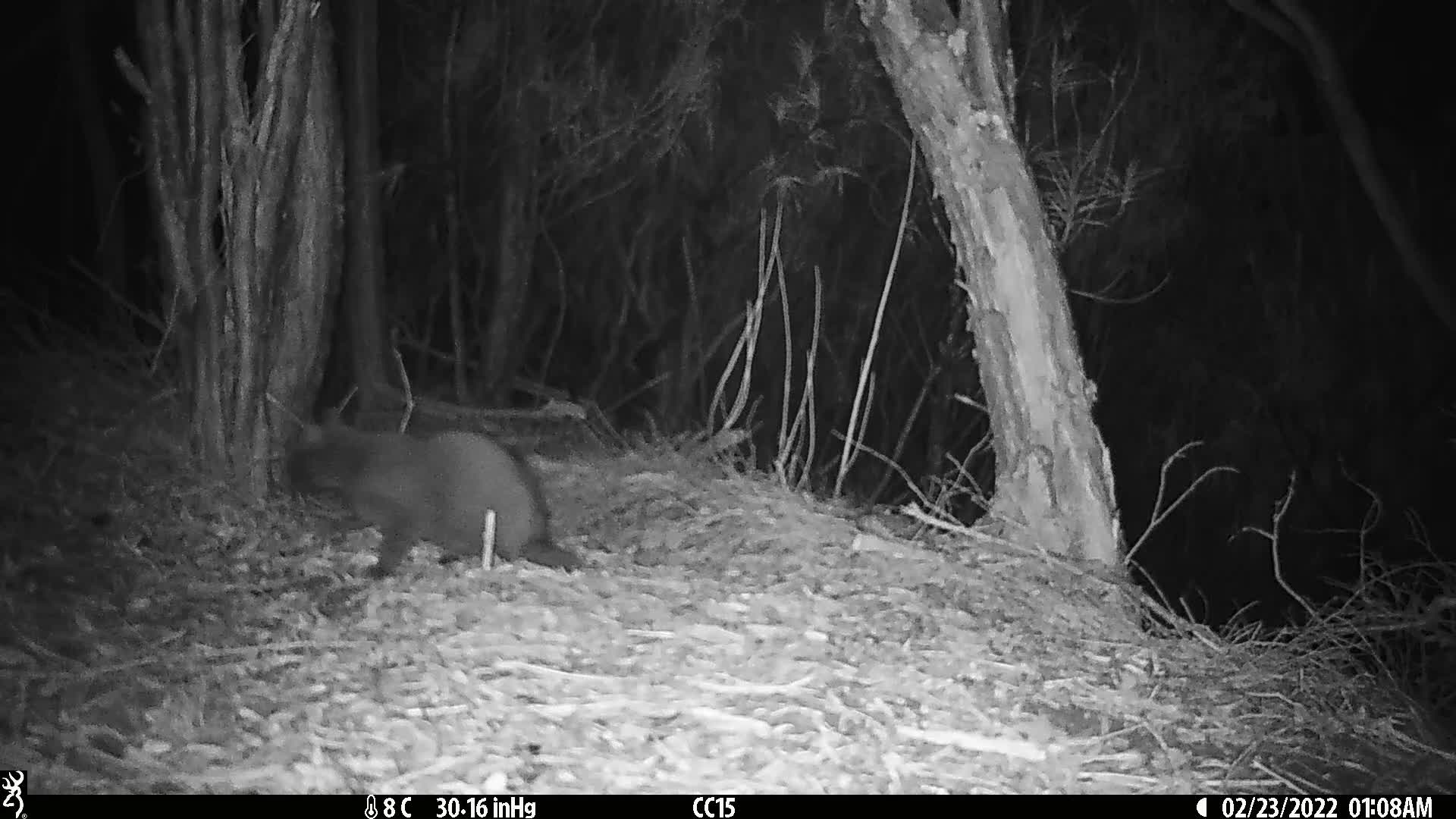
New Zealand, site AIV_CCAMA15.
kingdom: Animalia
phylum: Chordata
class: Mammalia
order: Carnivora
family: Felidae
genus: Felis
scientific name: Felis catus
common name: domestic cat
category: cat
Cat (domestic cat) (Felis catus).